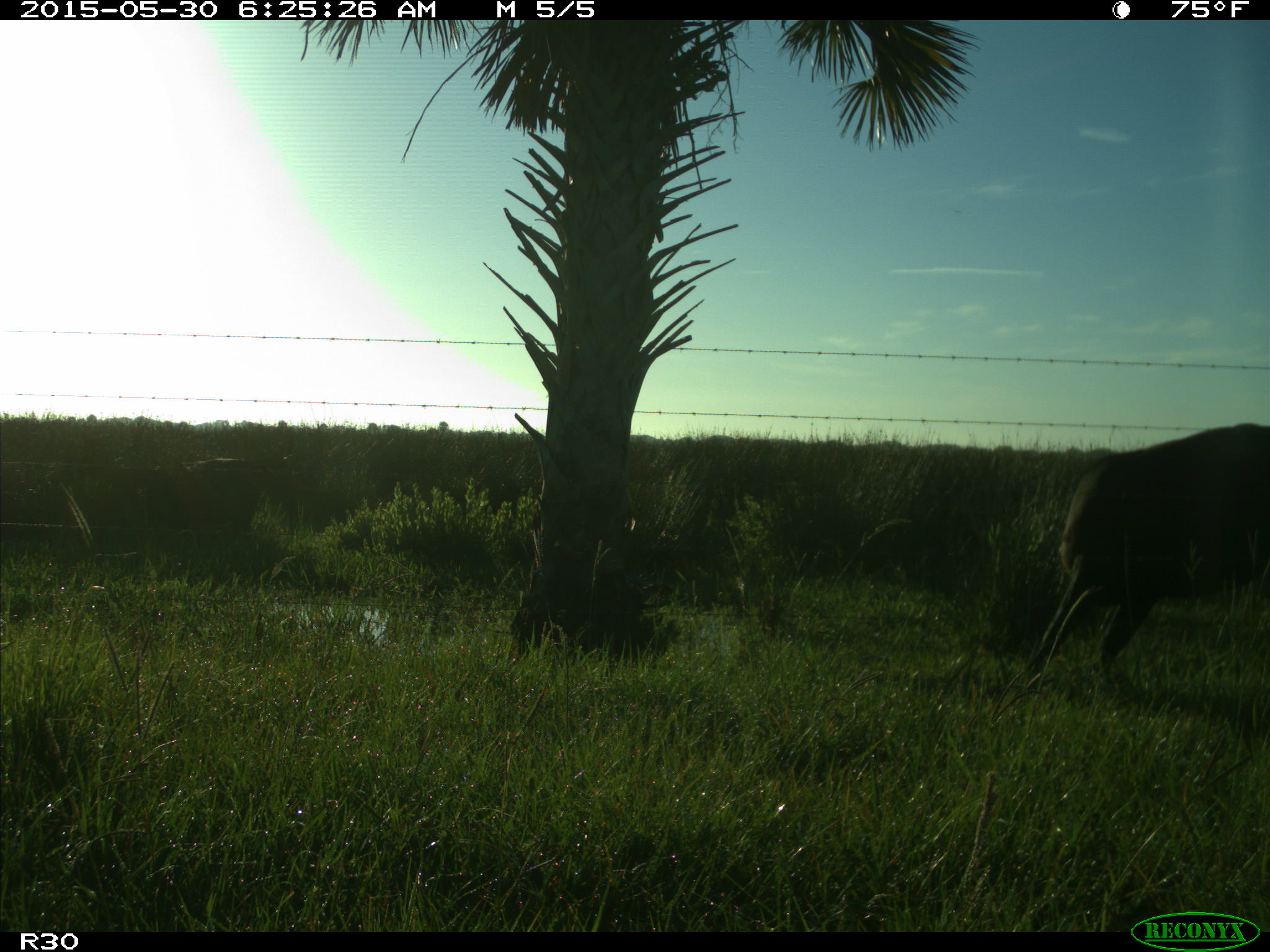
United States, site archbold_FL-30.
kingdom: Animalia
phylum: Chordata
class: Mammalia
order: Artiodactyla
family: Bovidae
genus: Bos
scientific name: Bos taurus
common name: domestic cow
Bos taurus (domestic cow).